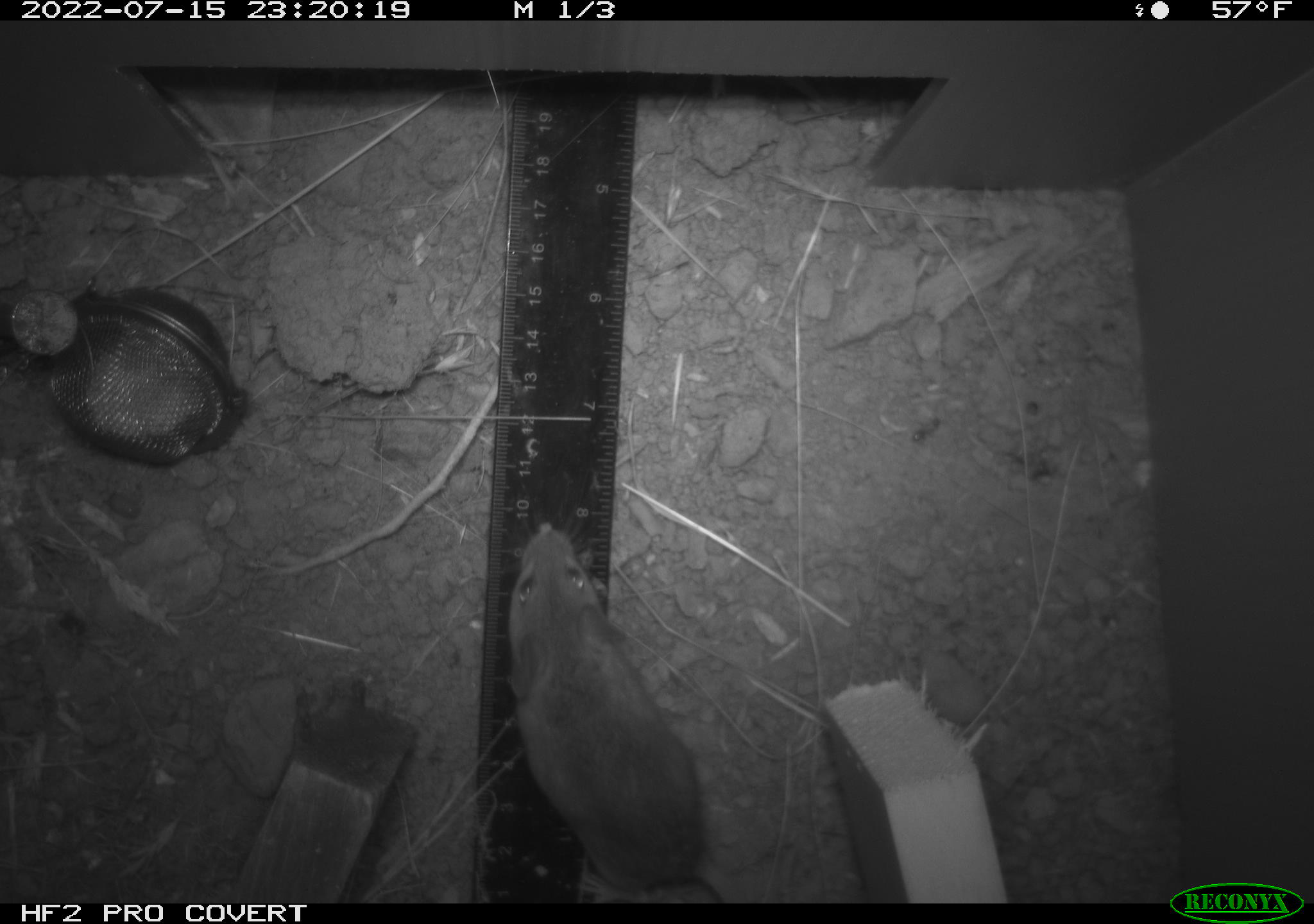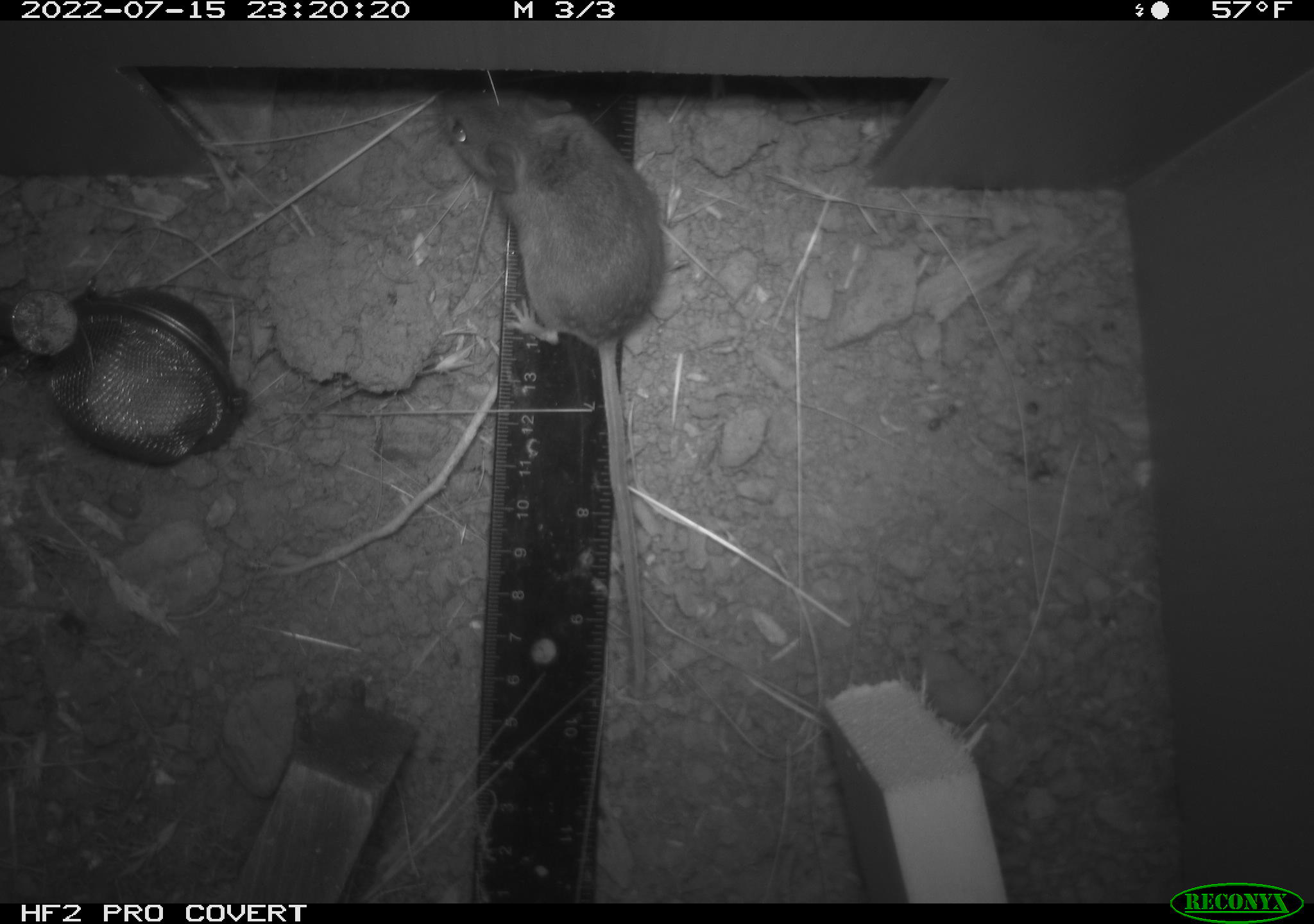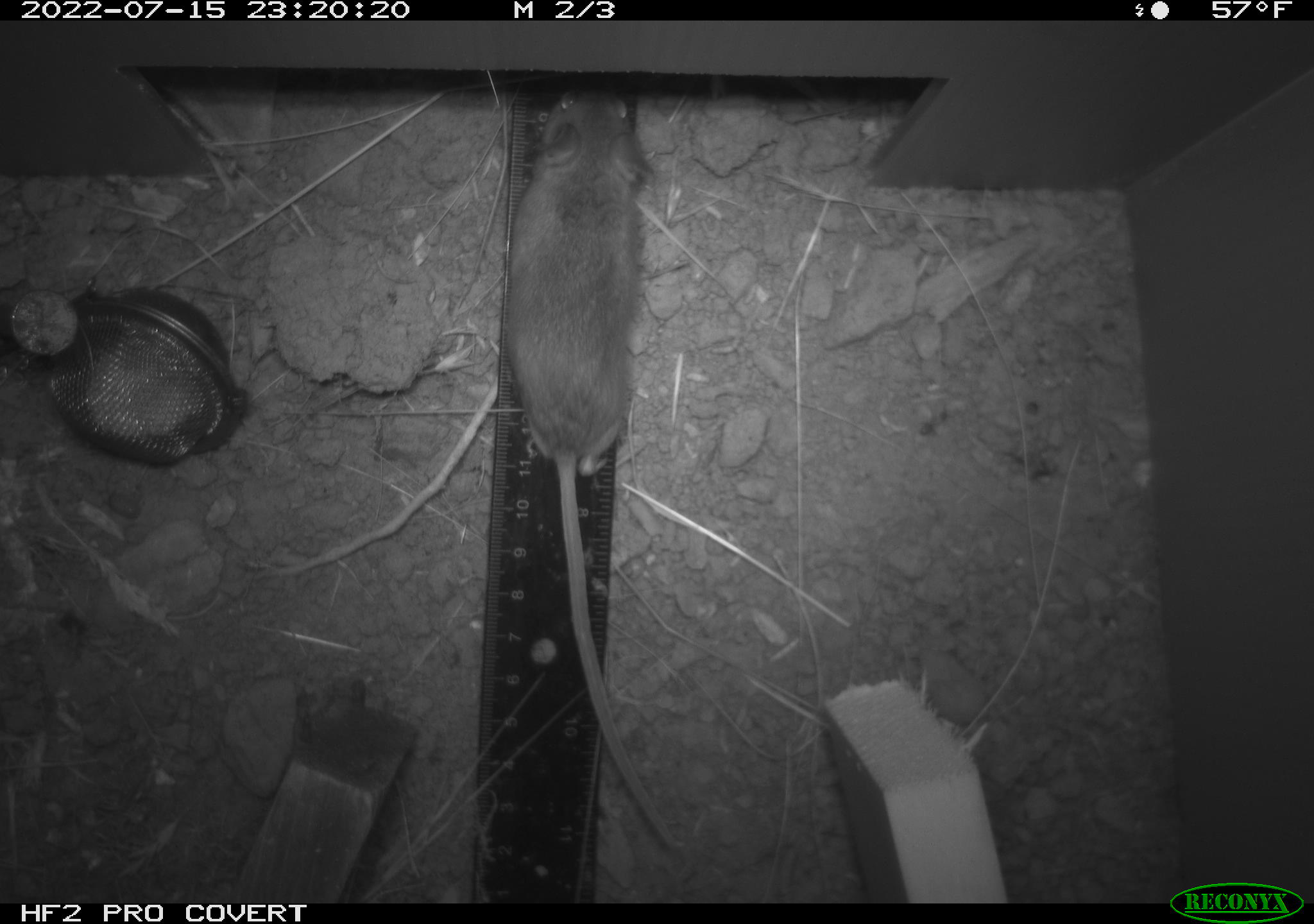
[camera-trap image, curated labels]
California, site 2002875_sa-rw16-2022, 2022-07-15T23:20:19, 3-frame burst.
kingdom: Animalia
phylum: Chordata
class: Mammalia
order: Rodentia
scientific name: Rodentia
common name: mouse species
Mouse species (Rodentia).